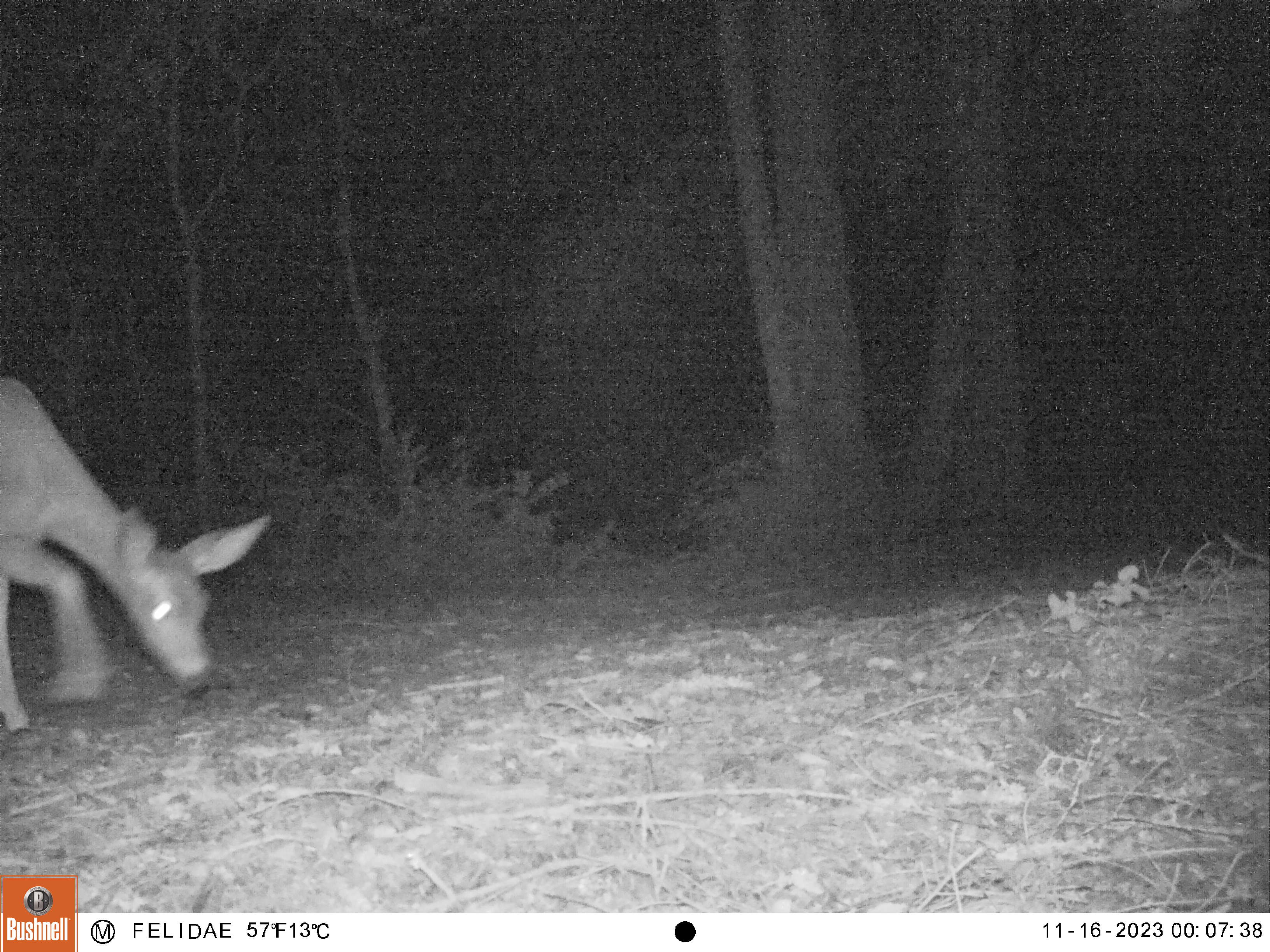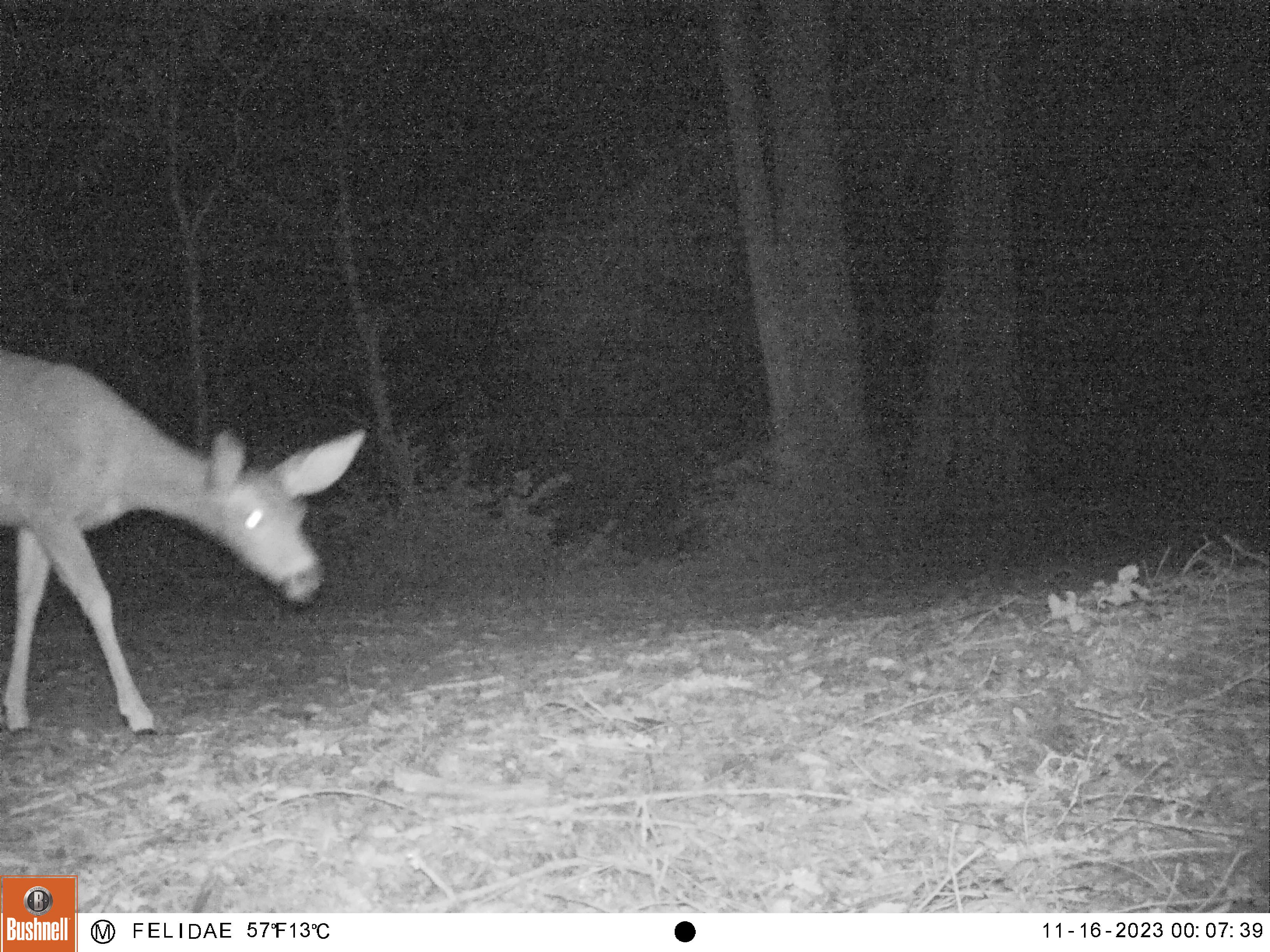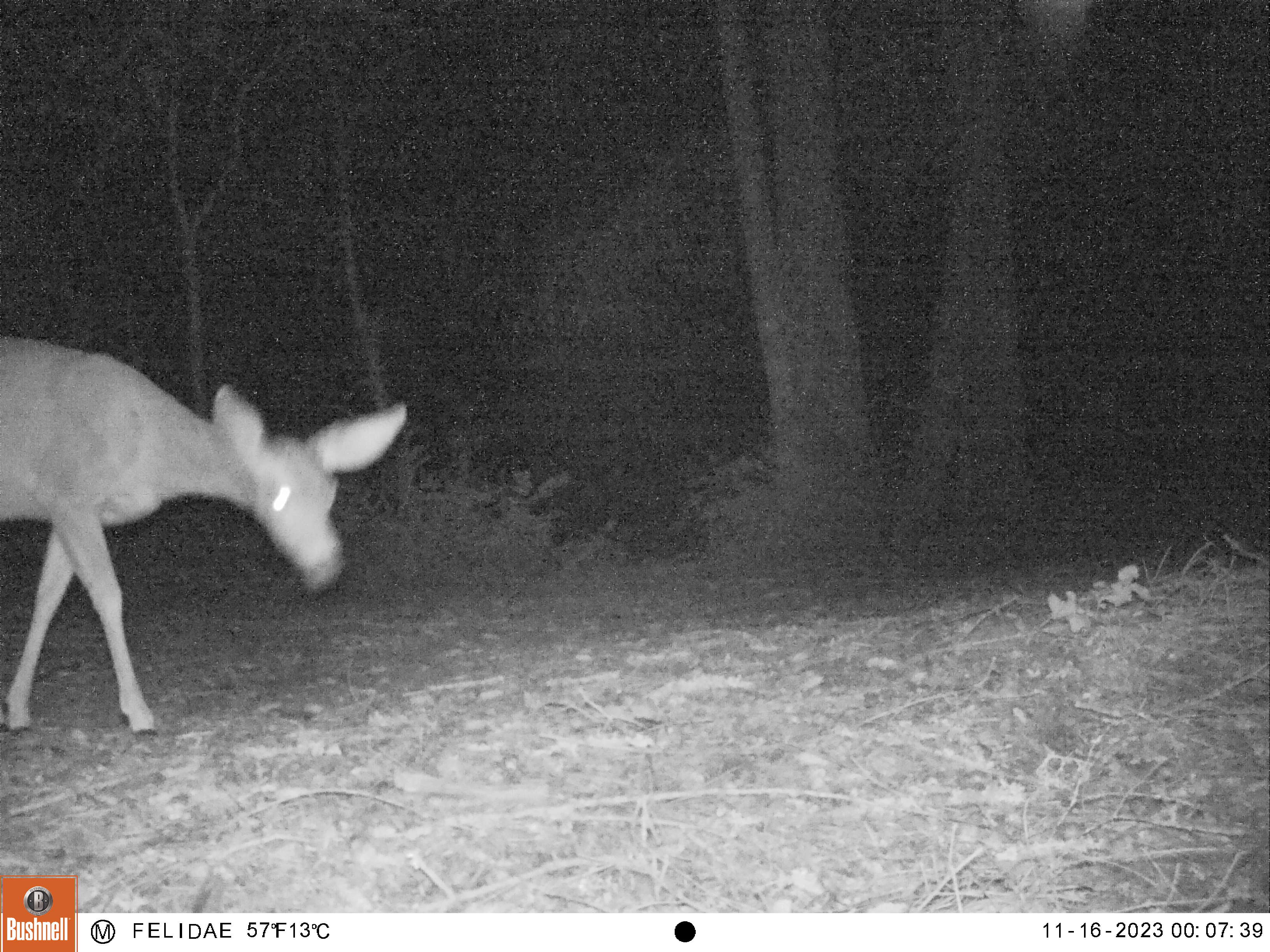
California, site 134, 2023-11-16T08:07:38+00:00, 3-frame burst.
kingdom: Animalia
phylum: Chordata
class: Mammalia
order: Artiodactyla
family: Cervidae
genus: Odocoileus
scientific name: Odocoileus hemionus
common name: mule deer